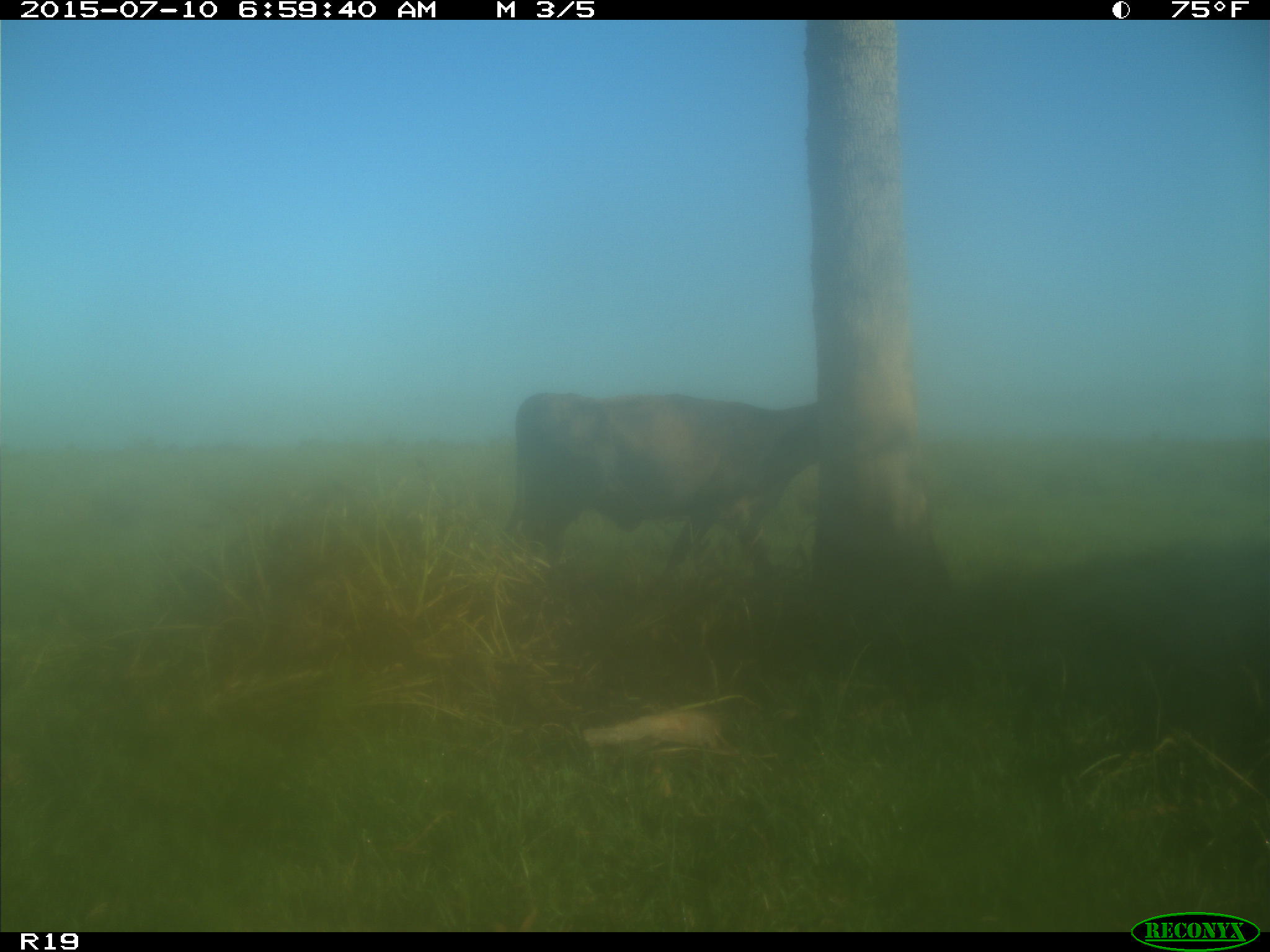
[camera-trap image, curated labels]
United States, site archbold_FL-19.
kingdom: Animalia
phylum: Chordata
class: Mammalia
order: Artiodactyla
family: Bovidae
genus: Bos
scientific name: Bos taurus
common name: domestic cow